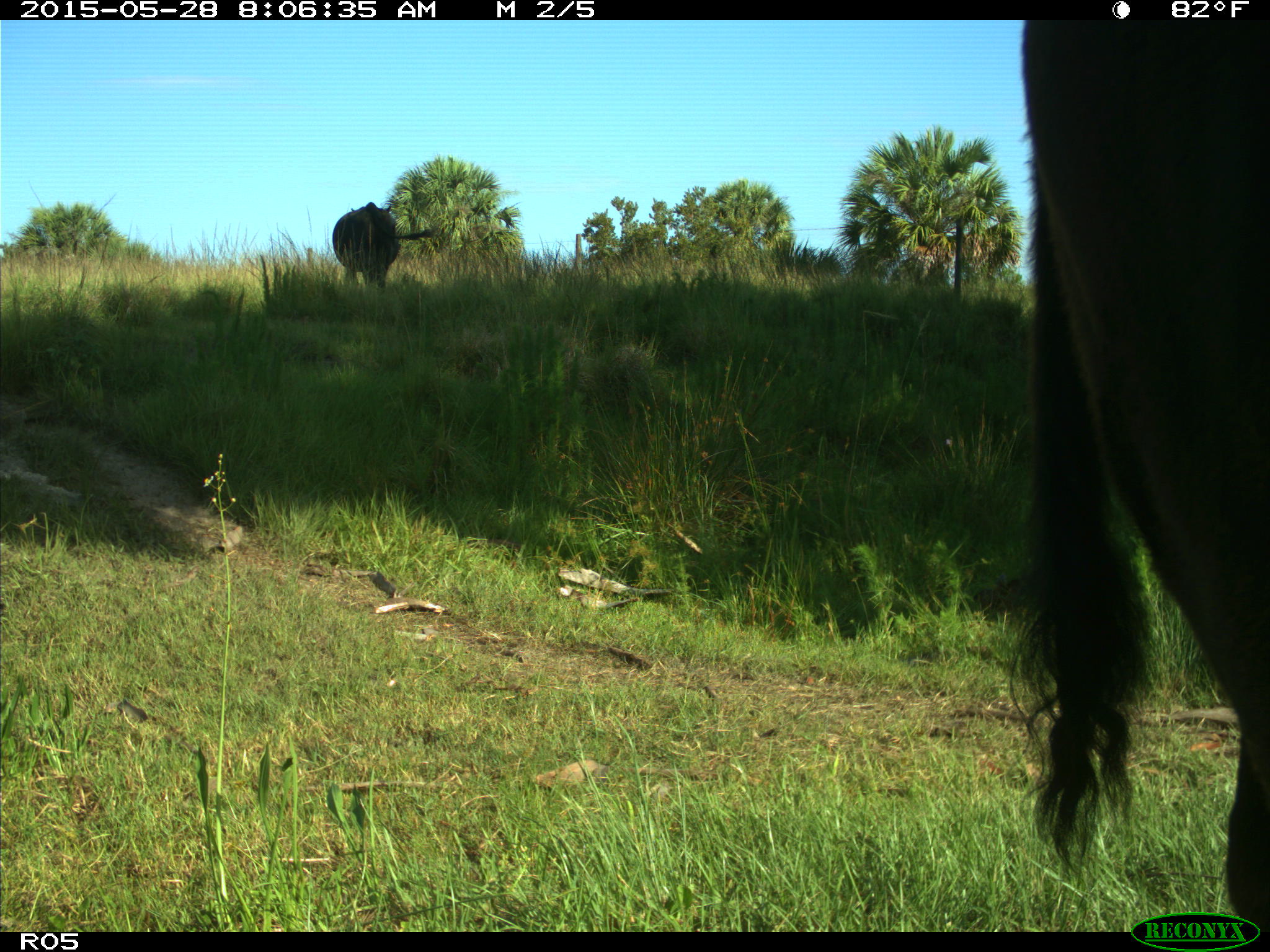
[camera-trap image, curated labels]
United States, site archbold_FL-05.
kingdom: Animalia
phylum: Chordata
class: Mammalia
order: Artiodactyla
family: Bovidae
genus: Bos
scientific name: Bos taurus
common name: domestic cow